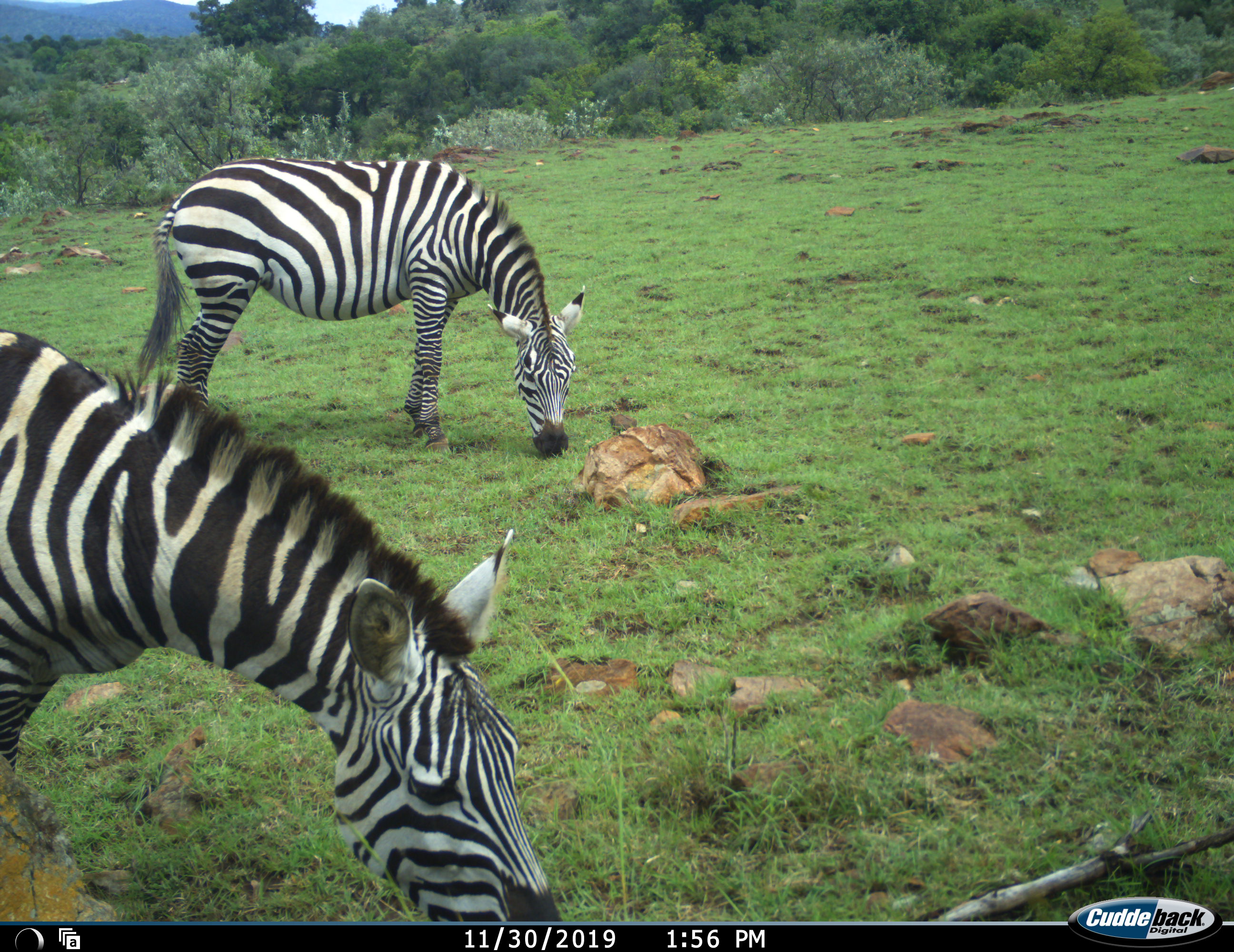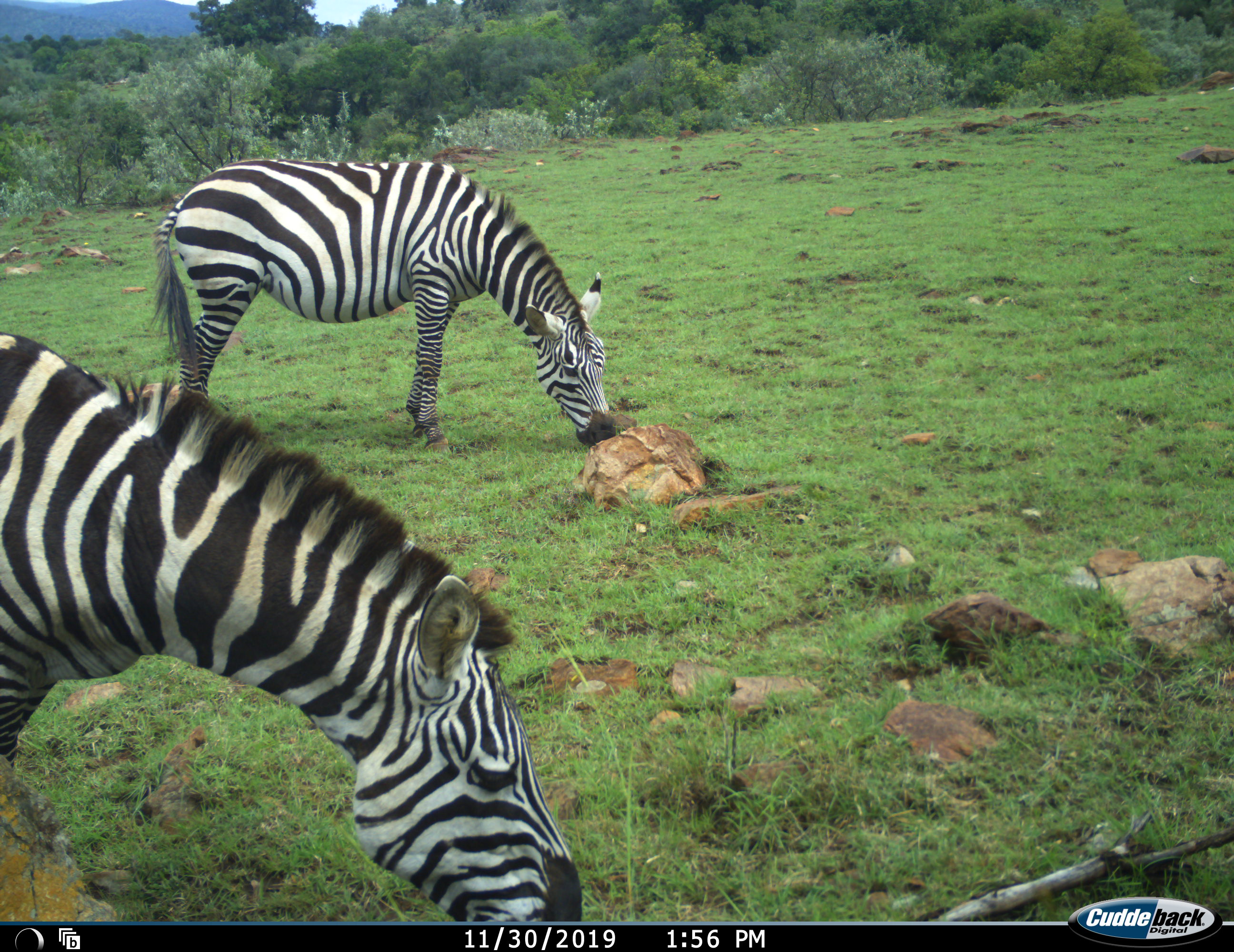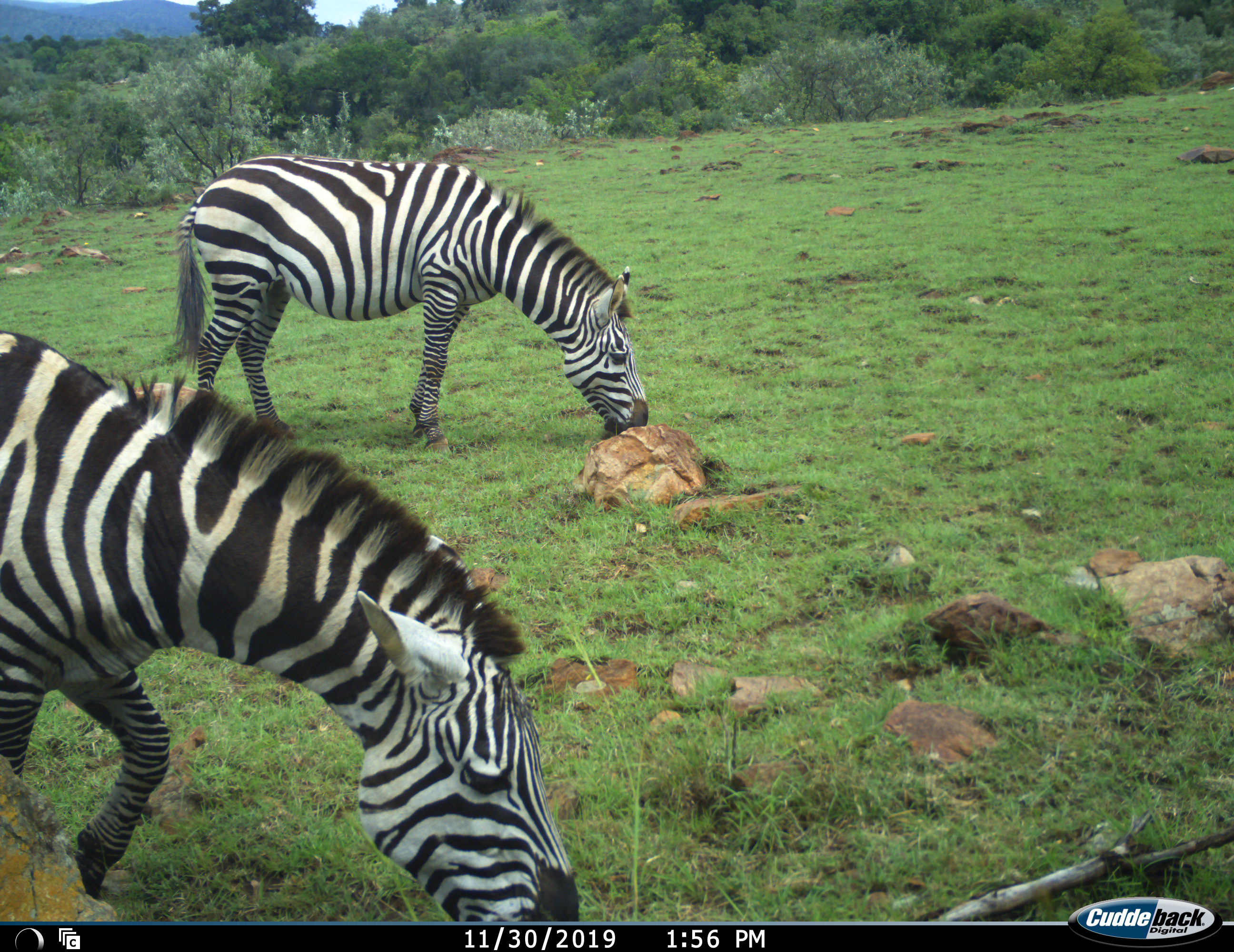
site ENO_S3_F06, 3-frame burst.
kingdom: Animalia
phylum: Chordata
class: Mammalia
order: Perissodactyla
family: Equidae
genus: Equus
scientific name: Equus quagga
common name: plains zebra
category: zebraplains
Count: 2.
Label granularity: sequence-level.